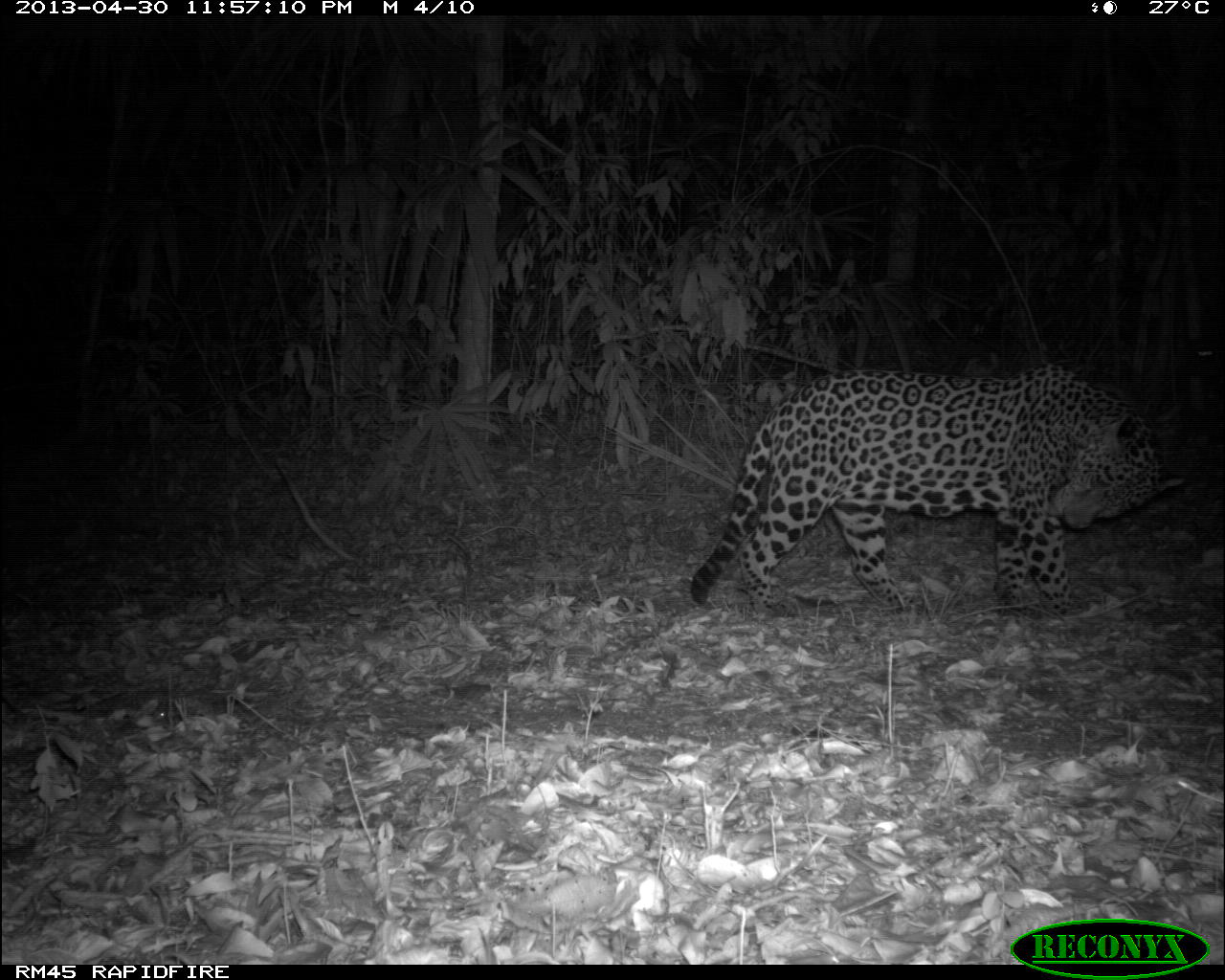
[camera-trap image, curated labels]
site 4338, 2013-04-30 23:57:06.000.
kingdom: Animalia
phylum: Chordata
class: Mammalia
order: Carnivora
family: Felidae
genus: Panthera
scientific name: Panthera onca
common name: jaguar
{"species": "Panthera onca (jaguar)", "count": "1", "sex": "male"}